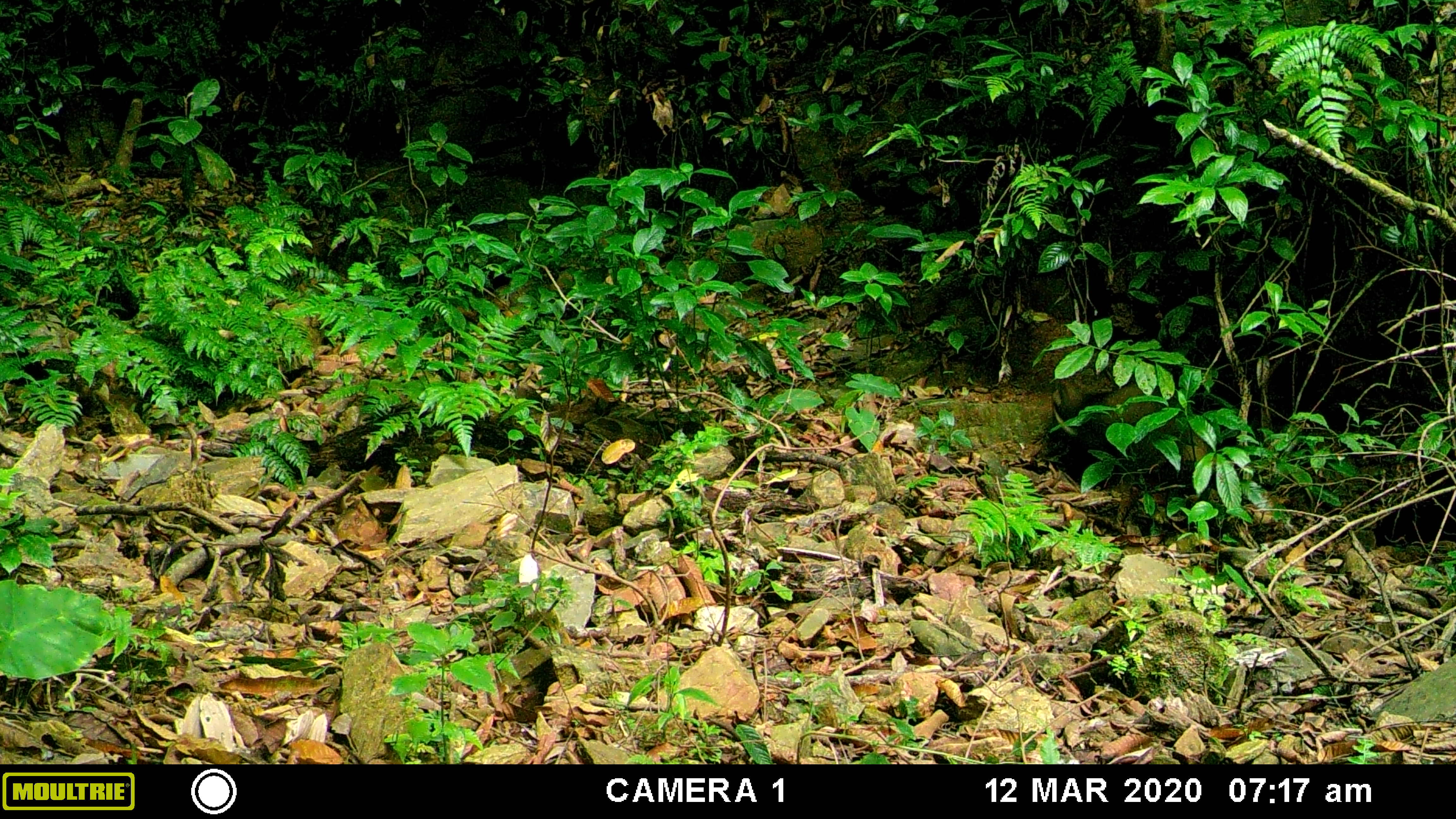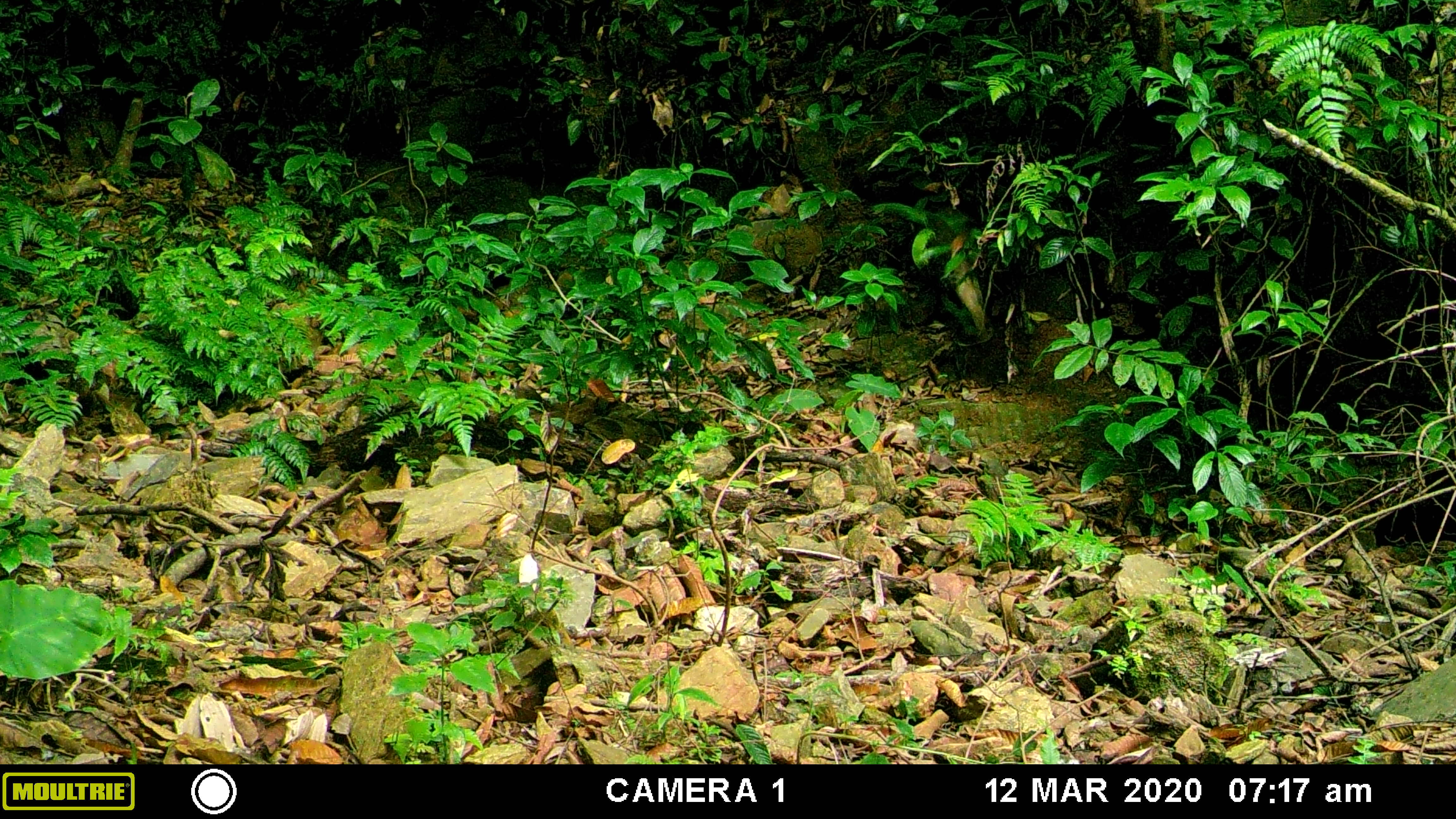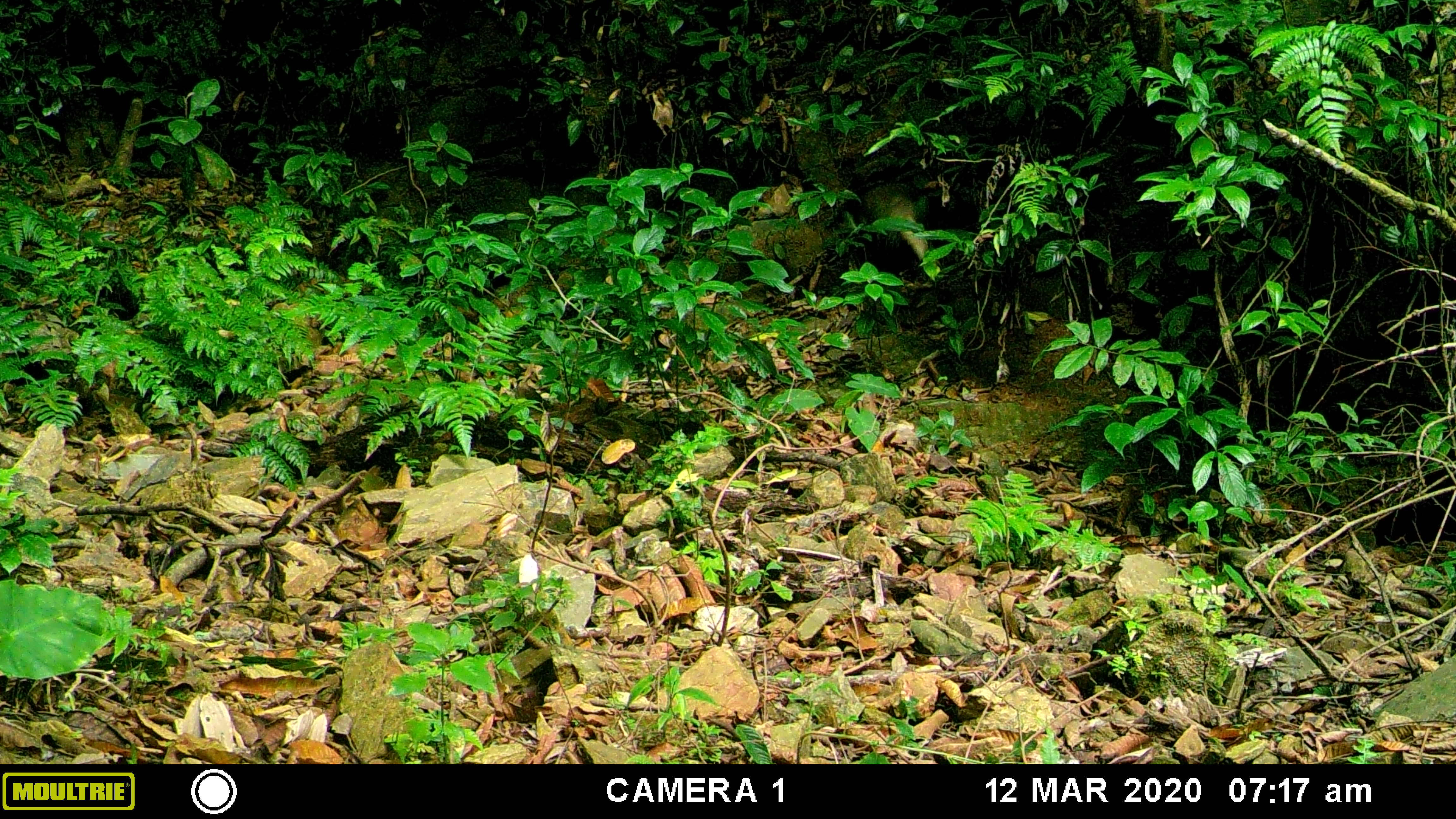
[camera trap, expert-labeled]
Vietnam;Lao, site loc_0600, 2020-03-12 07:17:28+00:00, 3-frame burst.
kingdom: Animalia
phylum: Chordata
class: Mammalia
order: Carnivora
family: Herpestidae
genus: Urva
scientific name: Urva urva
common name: crab-eating mongoose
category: crab eating mongoose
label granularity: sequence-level